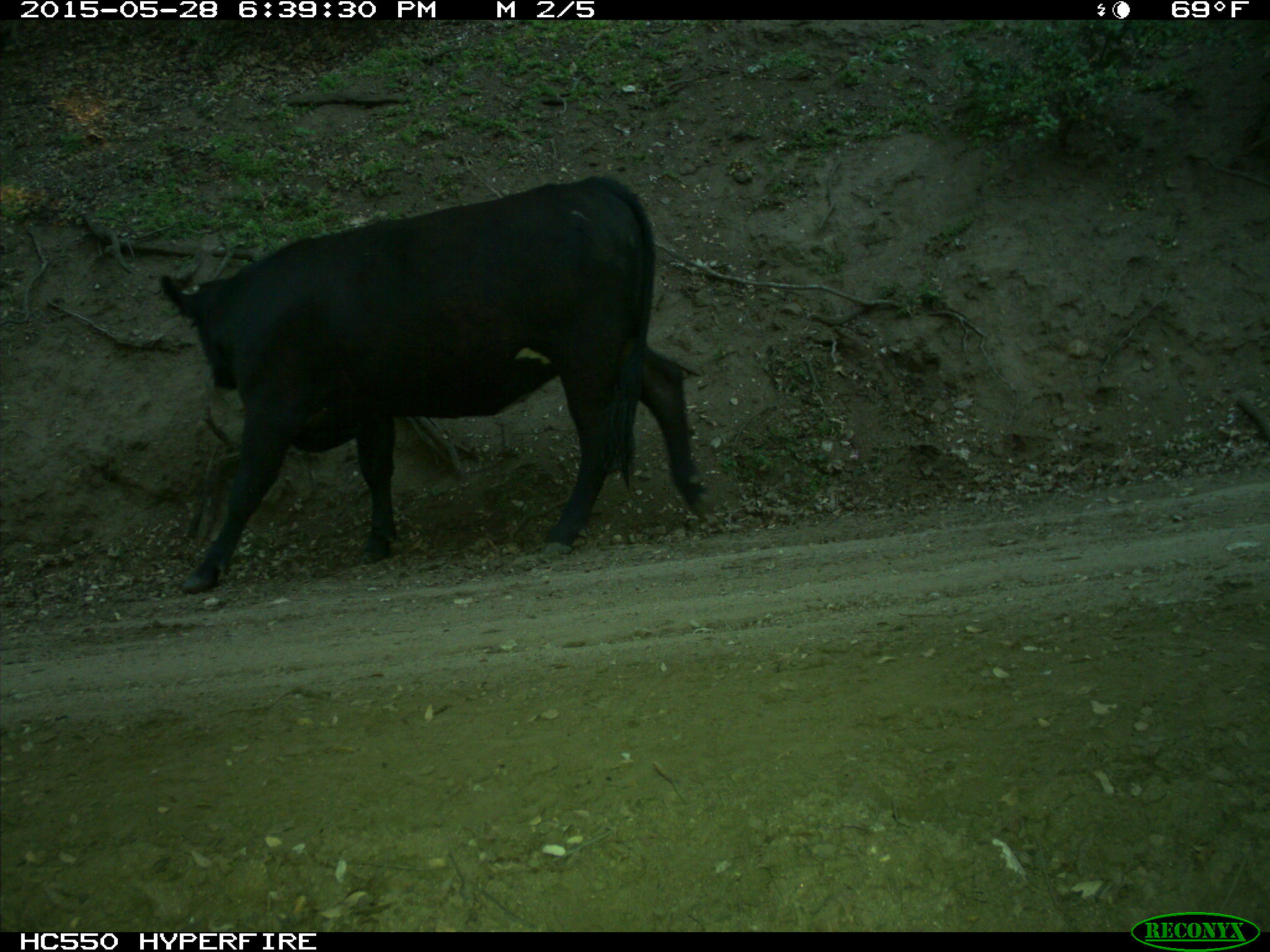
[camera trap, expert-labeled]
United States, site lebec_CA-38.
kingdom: Animalia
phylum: Chordata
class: Mammalia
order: Artiodactyla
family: Bovidae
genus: Bos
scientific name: Bos taurus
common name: domestic cow